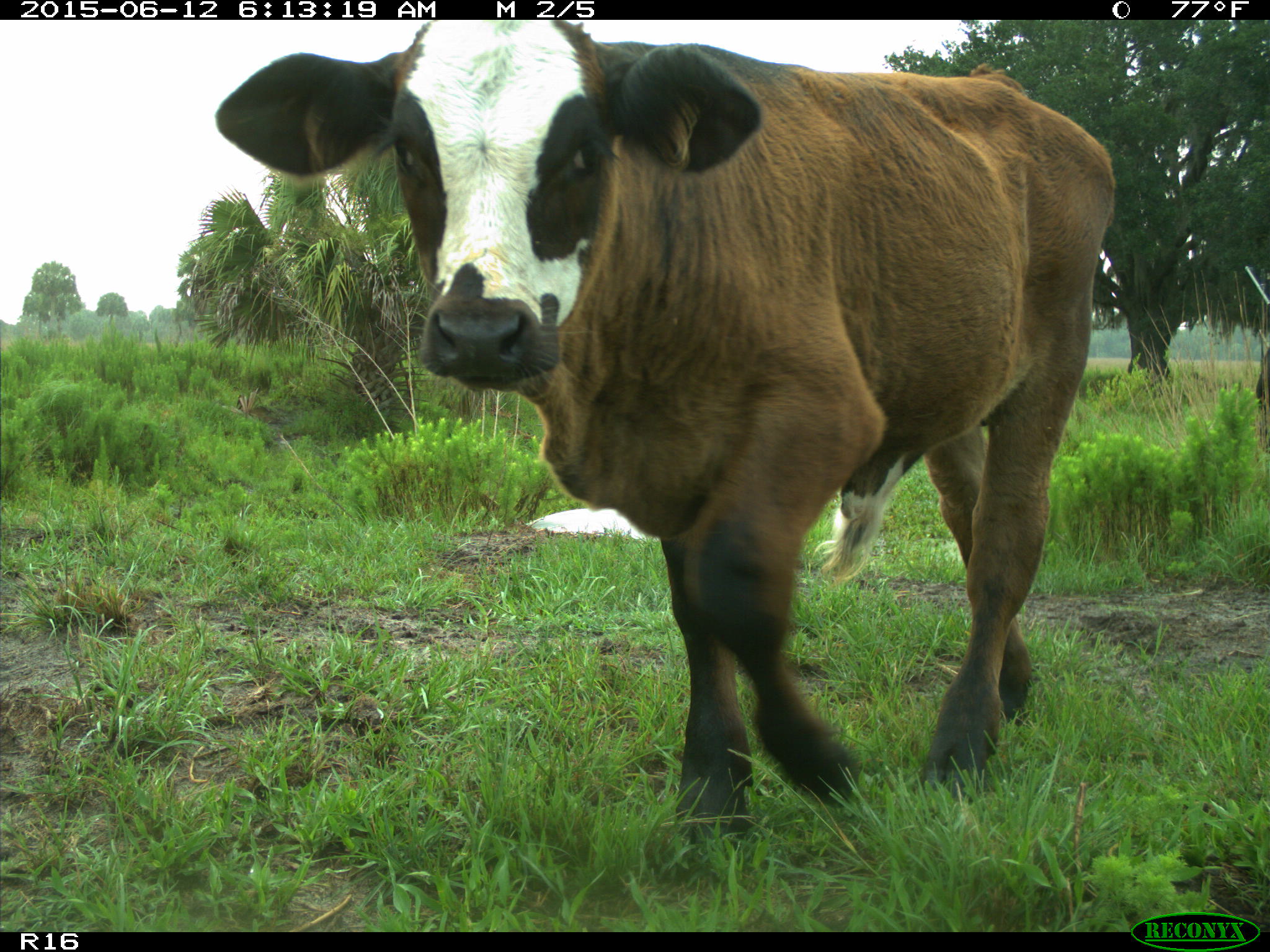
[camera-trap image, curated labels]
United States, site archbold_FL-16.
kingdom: Animalia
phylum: Chordata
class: Mammalia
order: Artiodactyla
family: Bovidae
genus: Bos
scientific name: Bos taurus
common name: domestic cow